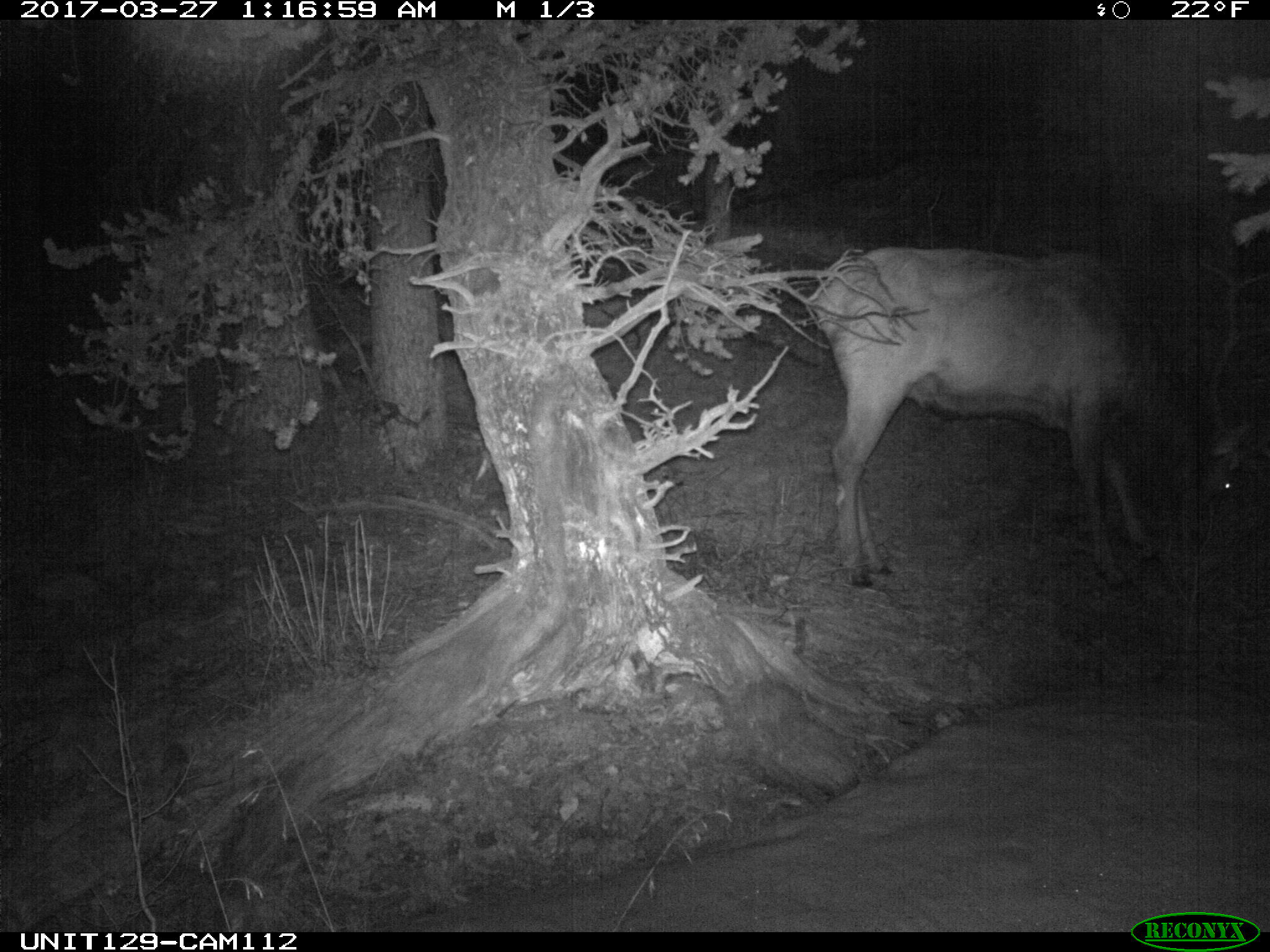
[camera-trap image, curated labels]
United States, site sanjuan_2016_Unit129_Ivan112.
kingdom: Animalia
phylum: Chordata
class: Mammalia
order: Artiodactyla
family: Cervidae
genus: Cervus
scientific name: Cervus elaphus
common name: red deer